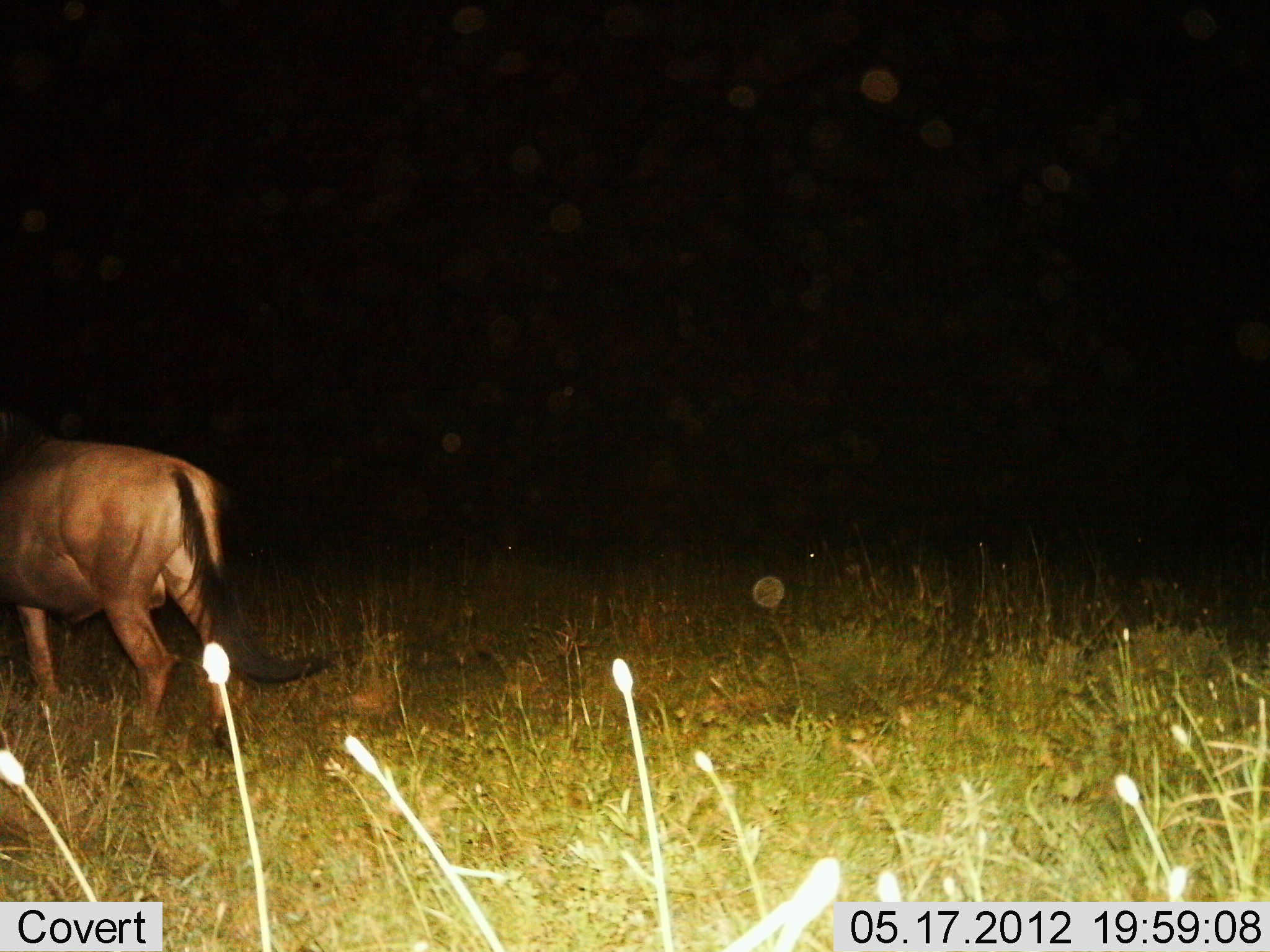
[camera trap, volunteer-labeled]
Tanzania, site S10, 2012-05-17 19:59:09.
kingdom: Animalia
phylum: Chordata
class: Mammalia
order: Artiodactyla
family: Bovidae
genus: Connochaetes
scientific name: Connochaetes taurinus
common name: blue wildebeest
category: wildebeest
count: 1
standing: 70%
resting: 0%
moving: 30%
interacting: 0%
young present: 0%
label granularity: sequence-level